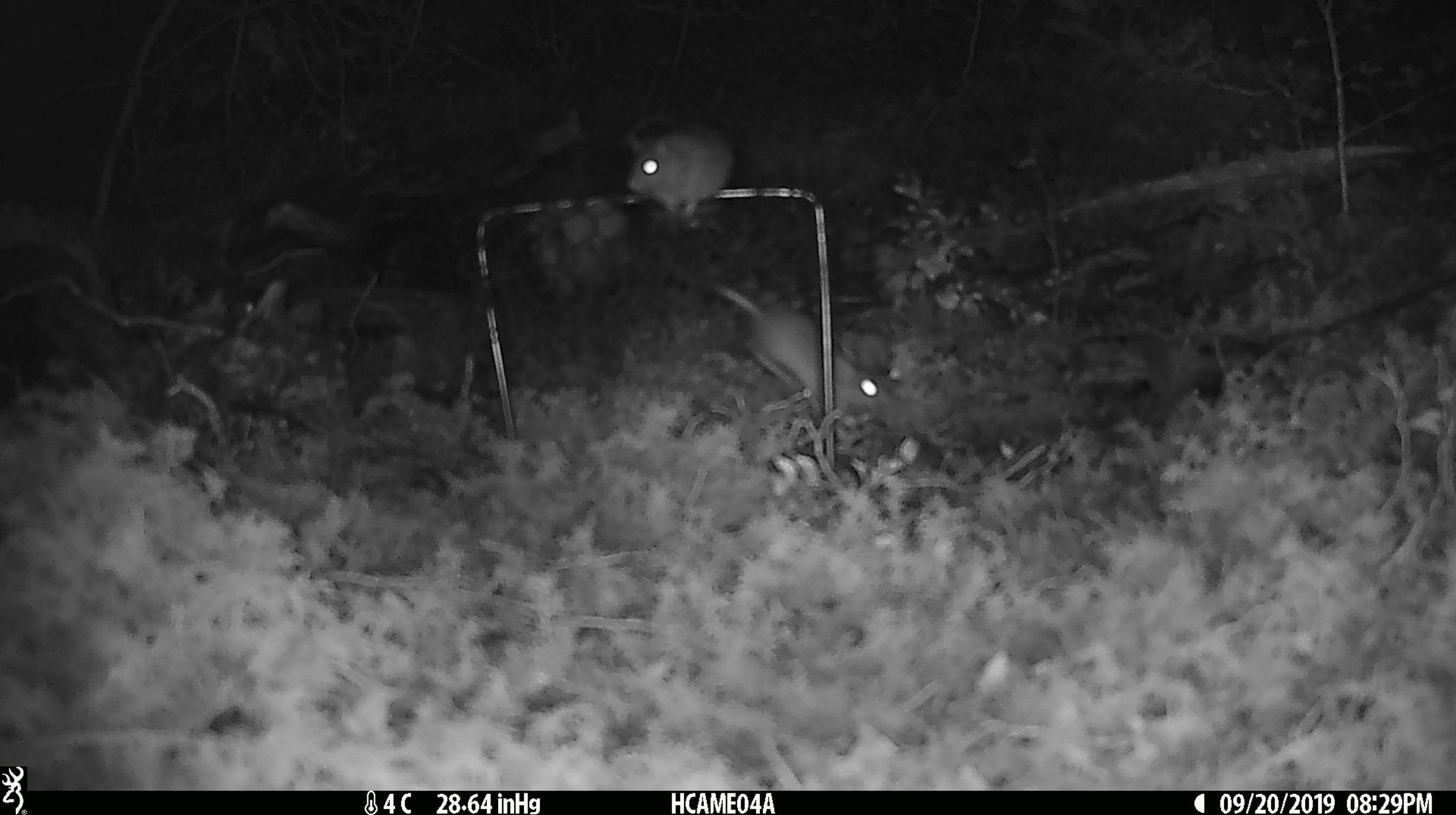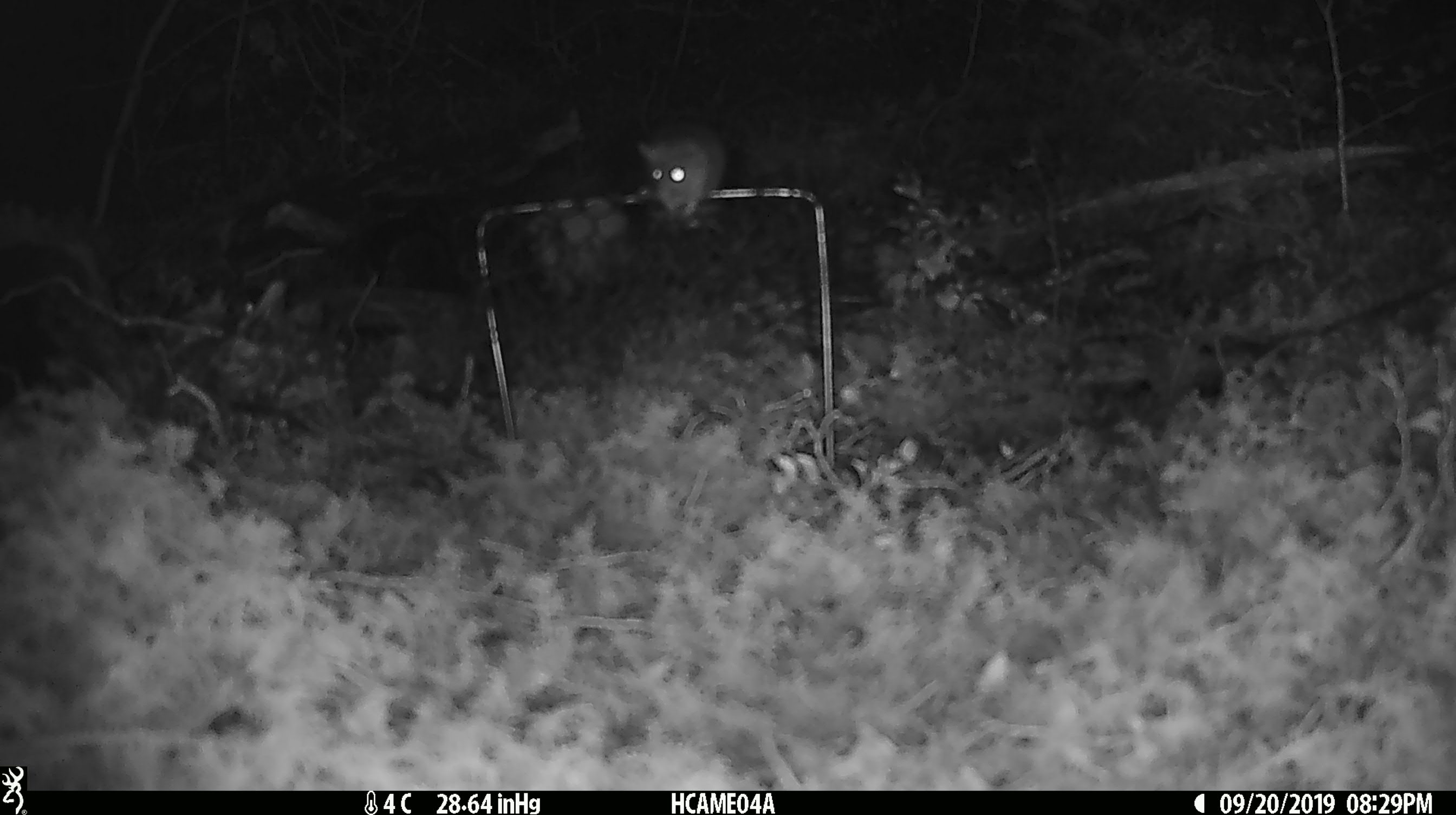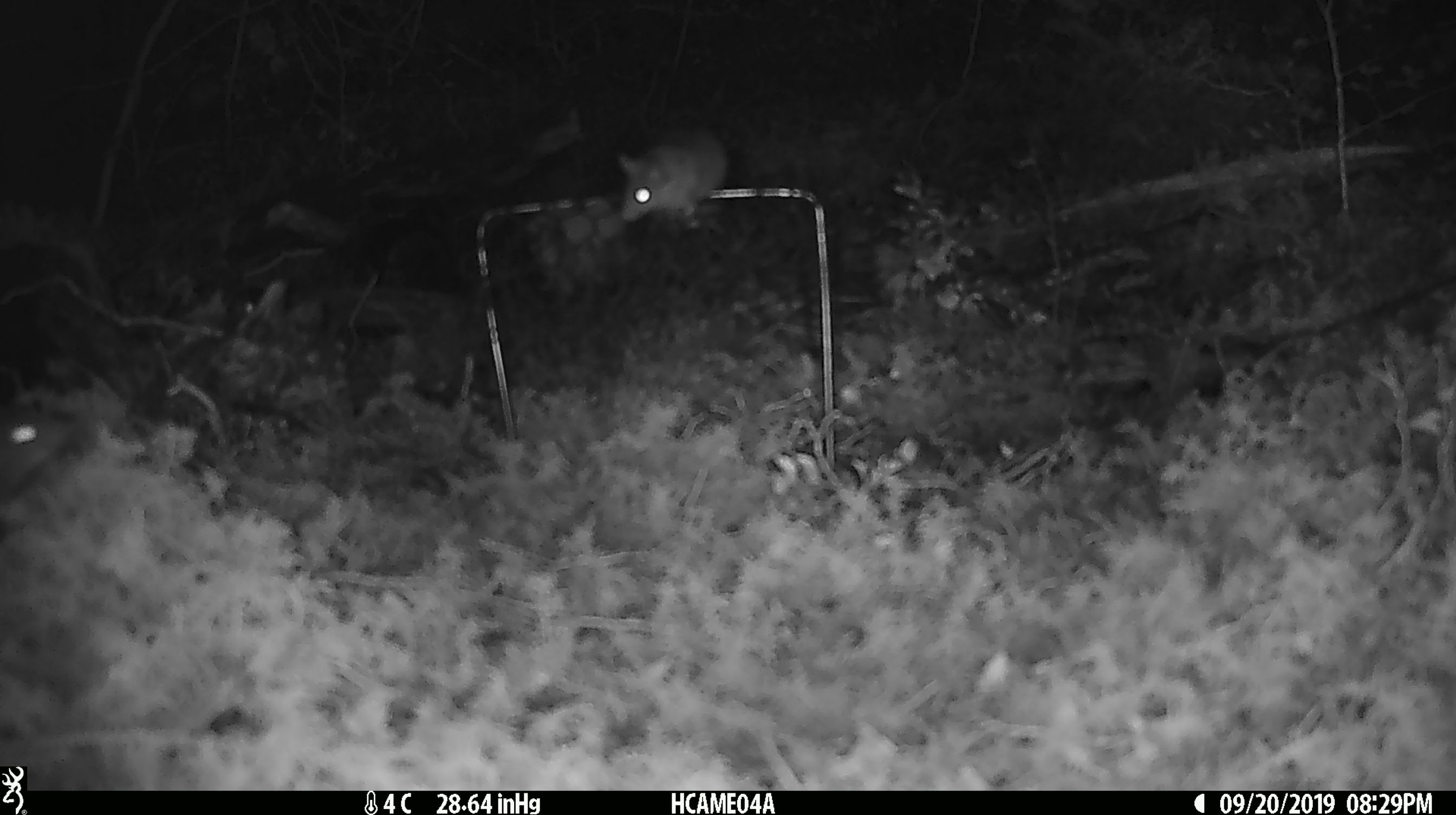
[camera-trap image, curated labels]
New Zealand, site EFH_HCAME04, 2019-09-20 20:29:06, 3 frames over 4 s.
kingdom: Animalia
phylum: Chordata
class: Mammalia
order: Rodentia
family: Muridae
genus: Mus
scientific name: Mus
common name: mouse